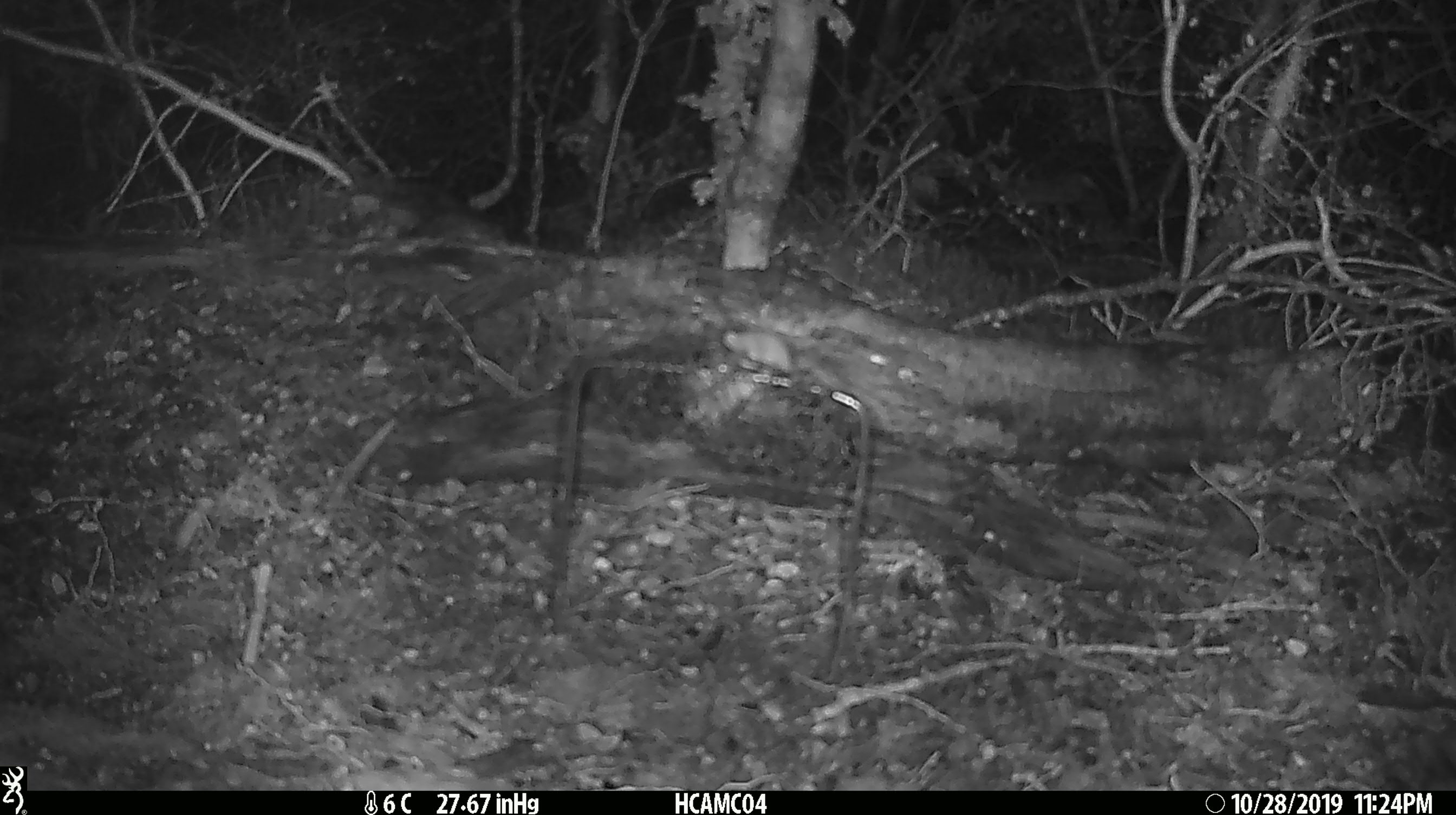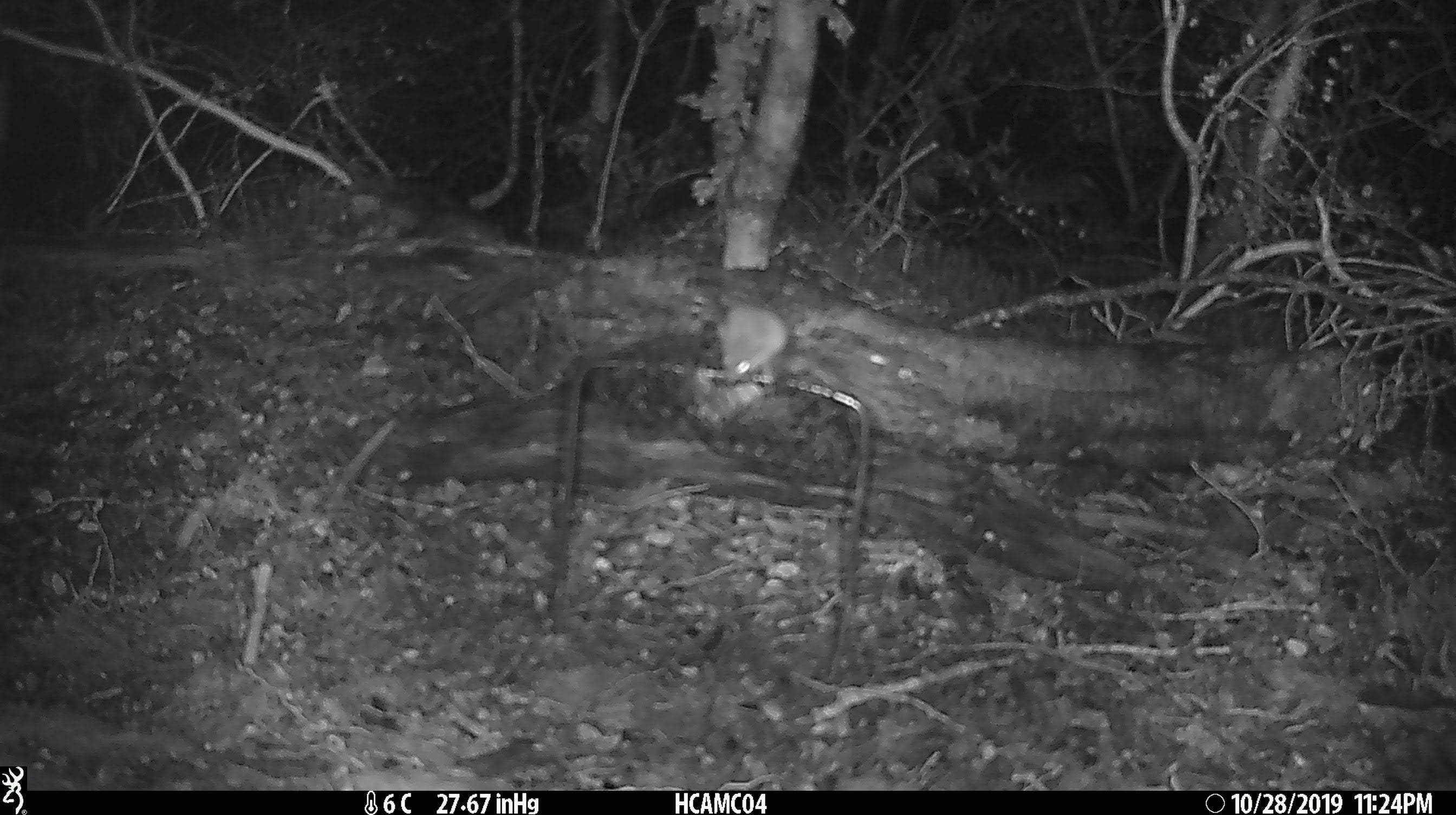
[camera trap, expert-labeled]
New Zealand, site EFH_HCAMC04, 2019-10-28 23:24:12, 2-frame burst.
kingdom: Animalia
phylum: Chordata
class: Mammalia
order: Rodentia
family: Muridae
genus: Mus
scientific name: Mus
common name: mouse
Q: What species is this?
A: Mouse (Mus).